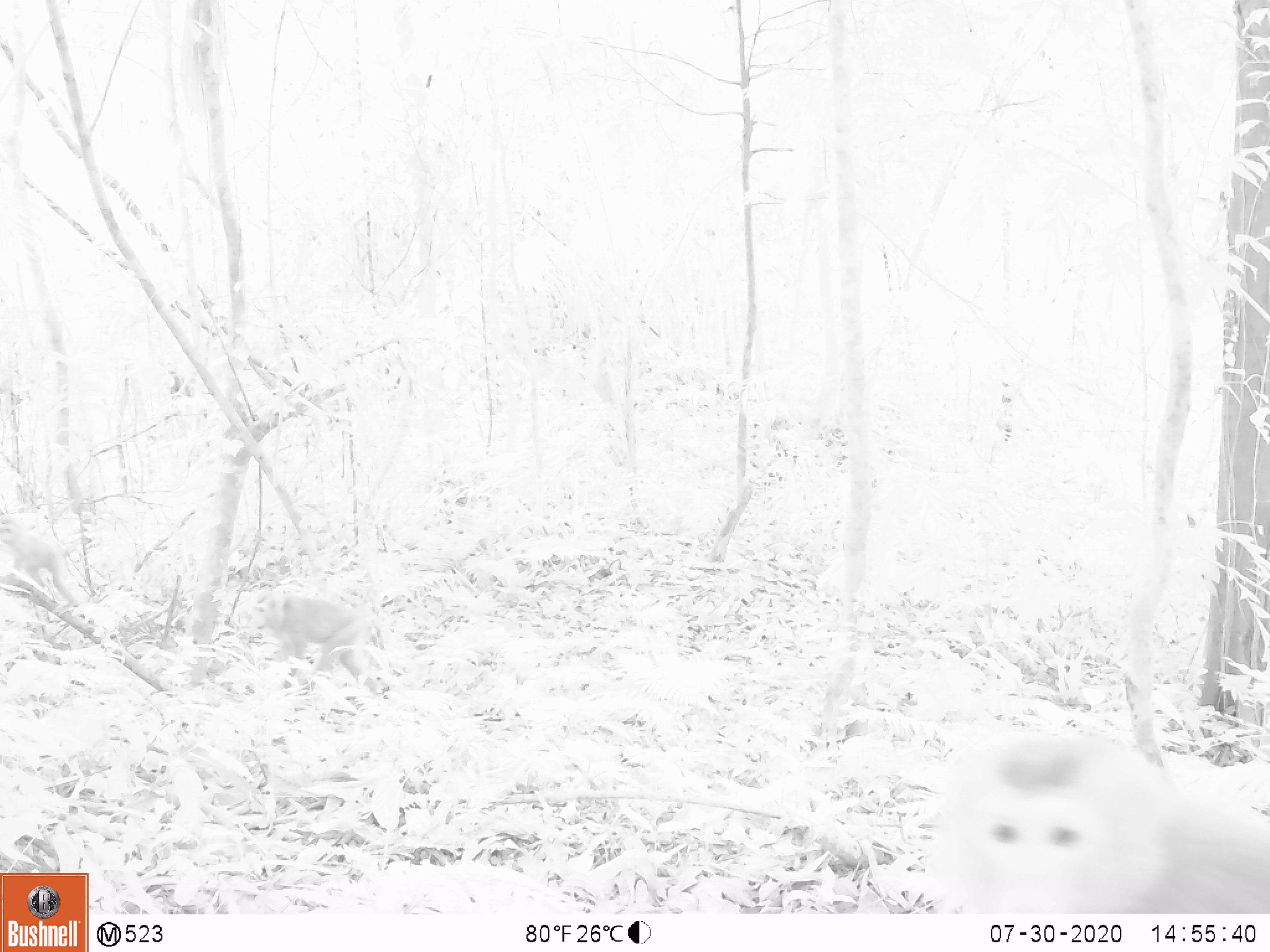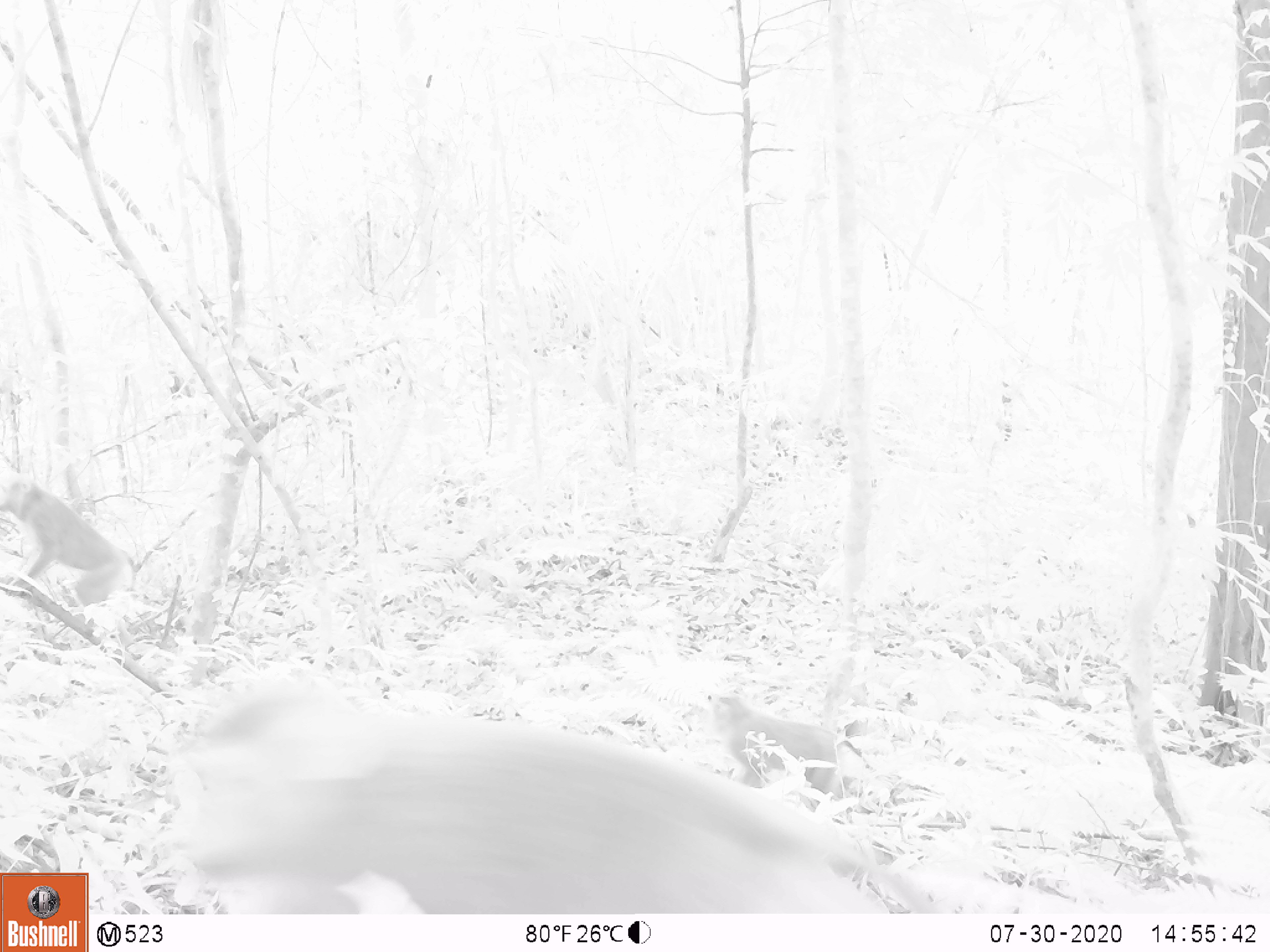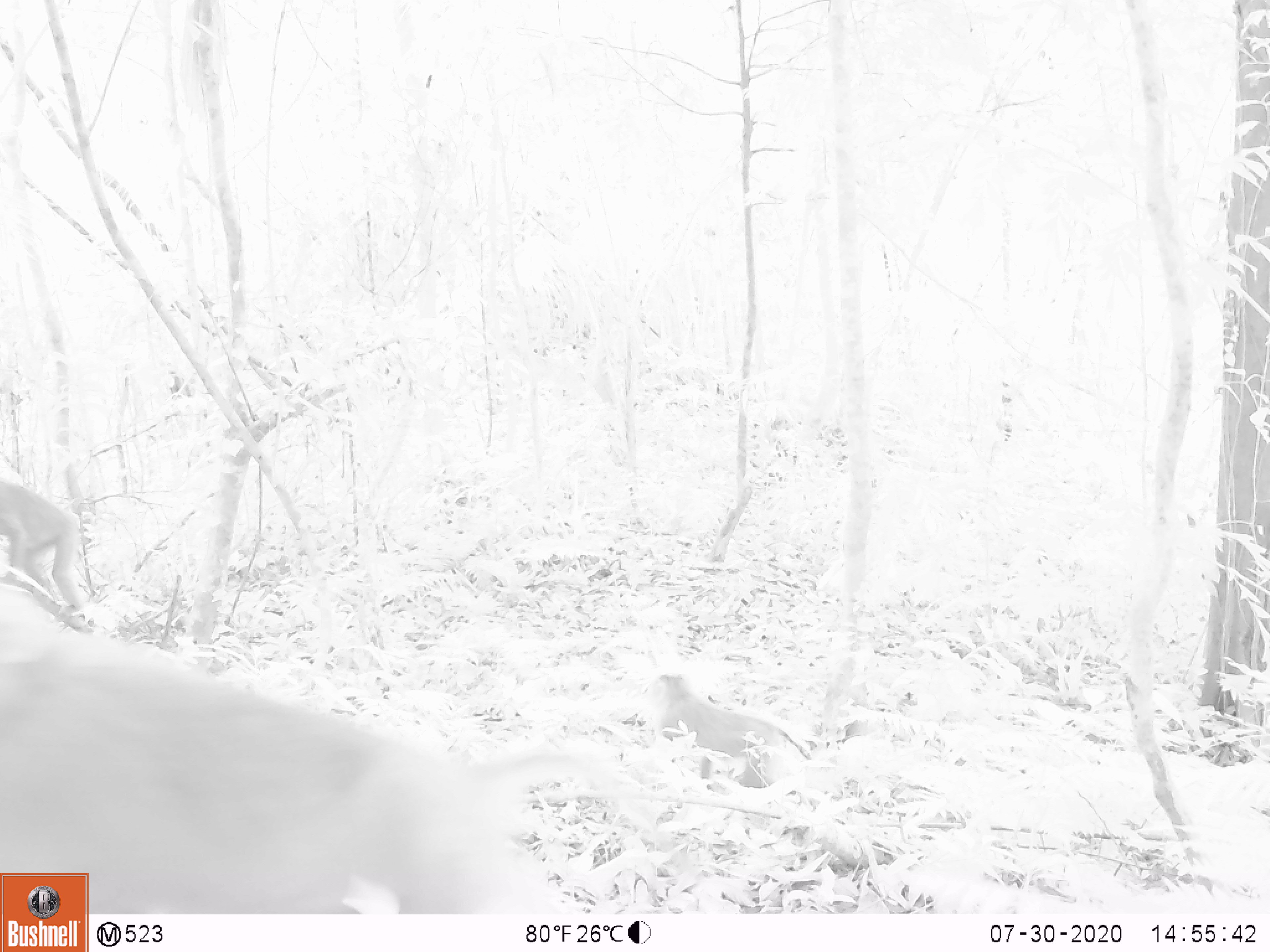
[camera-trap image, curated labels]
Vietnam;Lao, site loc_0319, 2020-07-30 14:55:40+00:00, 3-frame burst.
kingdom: Animalia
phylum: Chordata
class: Mammalia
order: Primates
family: Cercopithecidae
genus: Macaca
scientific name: Macaca nemestrina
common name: pig-tailed macaque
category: pig tailed macaque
Pig tailed macaque (pig-tailed macaque) (Macaca nemestrina). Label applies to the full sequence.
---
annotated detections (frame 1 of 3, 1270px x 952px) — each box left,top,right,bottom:
pig tailed macaque: 926,728,1270,914; 248,589,378,695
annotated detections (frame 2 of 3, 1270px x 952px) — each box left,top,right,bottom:
pig tailed macaque: 175,669,934,913; 0,472,136,606; 713,694,864,800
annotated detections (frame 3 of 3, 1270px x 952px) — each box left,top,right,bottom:
pig tailed macaque: 0,622,705,910; 653,672,812,787; 0,472,89,611